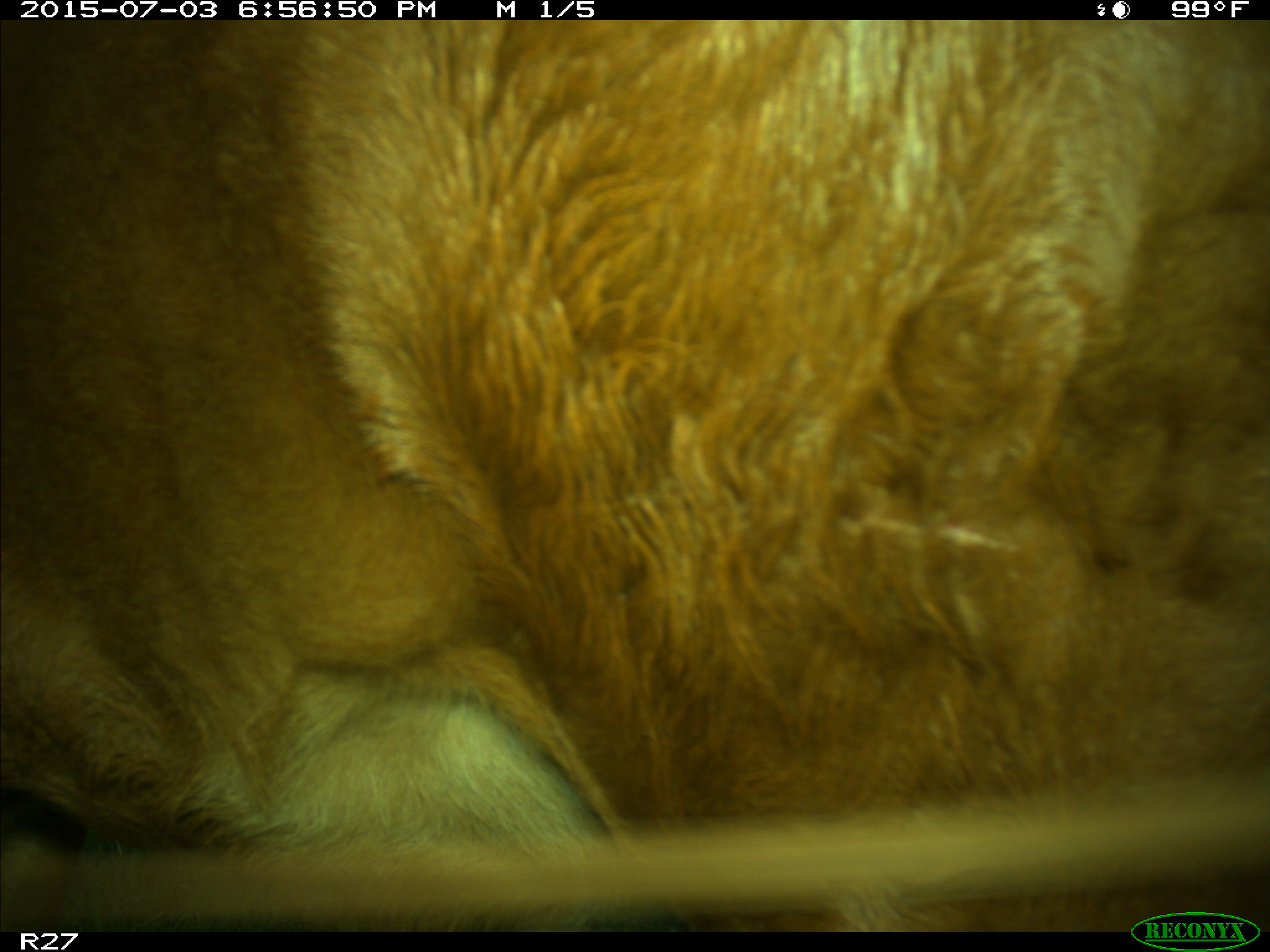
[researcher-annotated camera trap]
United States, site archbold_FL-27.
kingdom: Animalia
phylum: Chordata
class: Mammalia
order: Artiodactyla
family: Bovidae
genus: Bos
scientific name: Bos taurus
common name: domestic cow